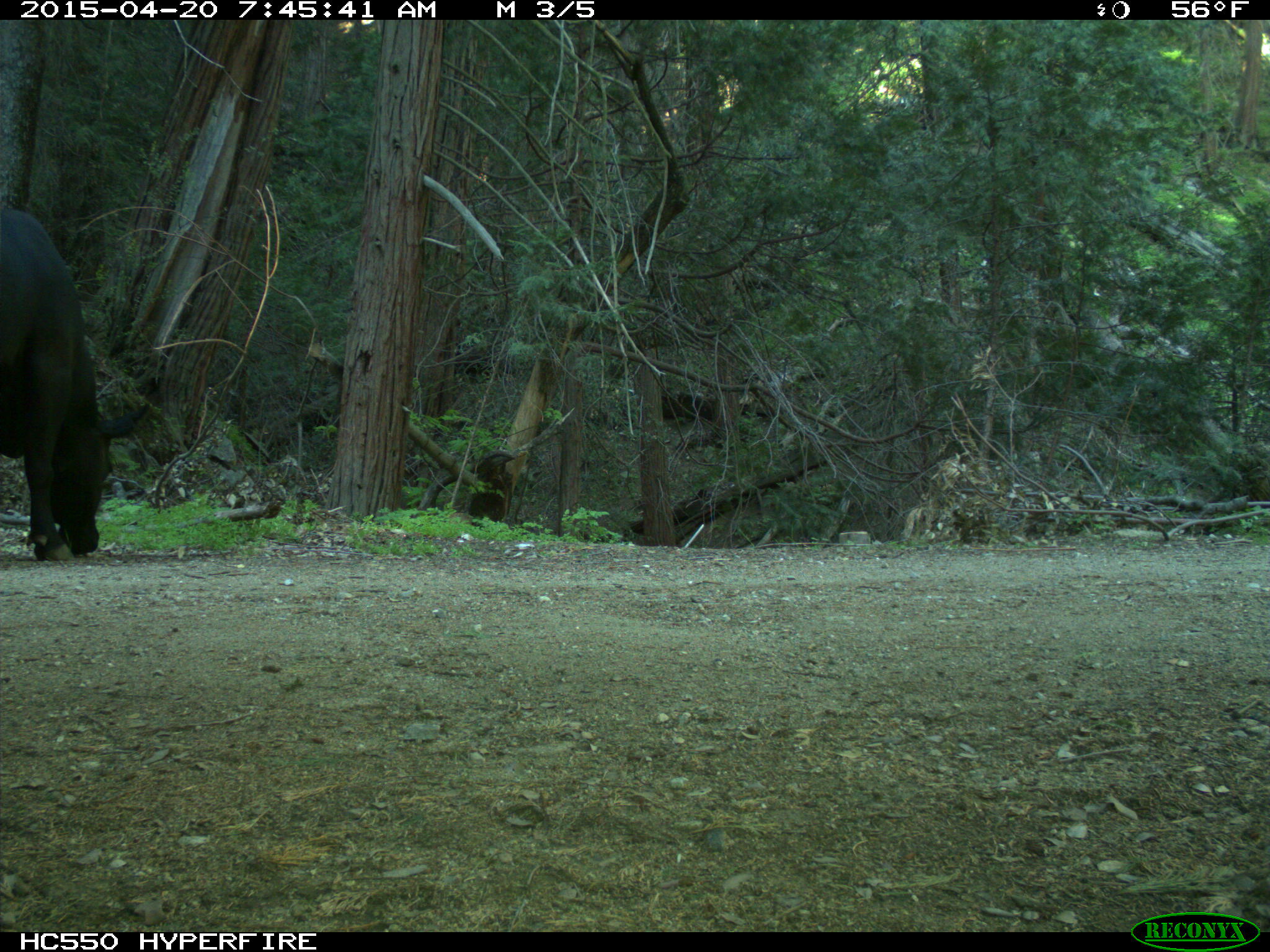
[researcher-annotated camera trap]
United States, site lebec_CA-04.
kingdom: Animalia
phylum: Chordata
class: Mammalia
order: Artiodactyla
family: Bovidae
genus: Bos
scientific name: Bos taurus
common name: domestic cow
Bos taurus (domestic cow).